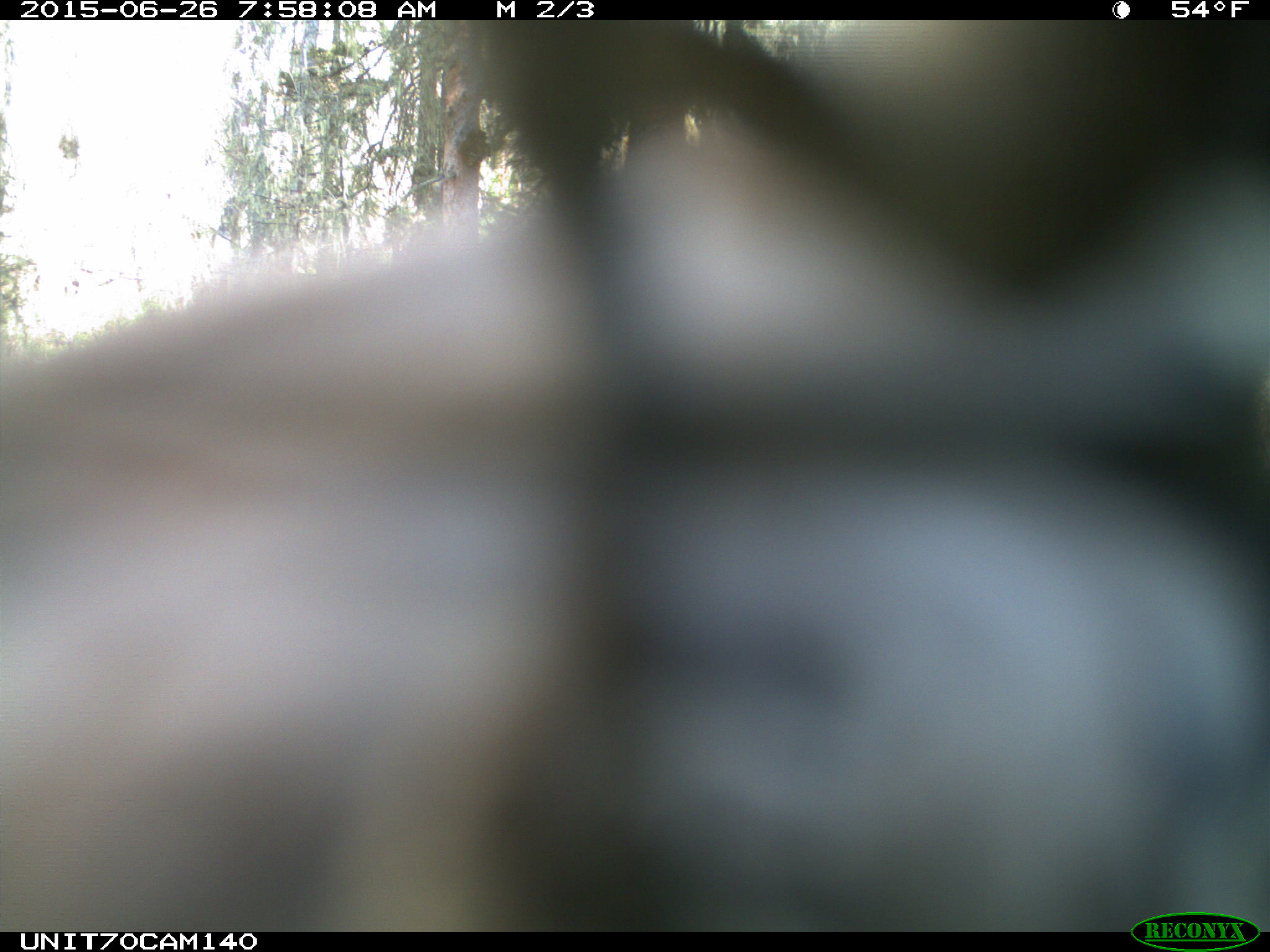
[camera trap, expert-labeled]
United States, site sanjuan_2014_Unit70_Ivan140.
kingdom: Animalia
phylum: Chordata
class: Aves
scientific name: Aves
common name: birds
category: unidentified bird